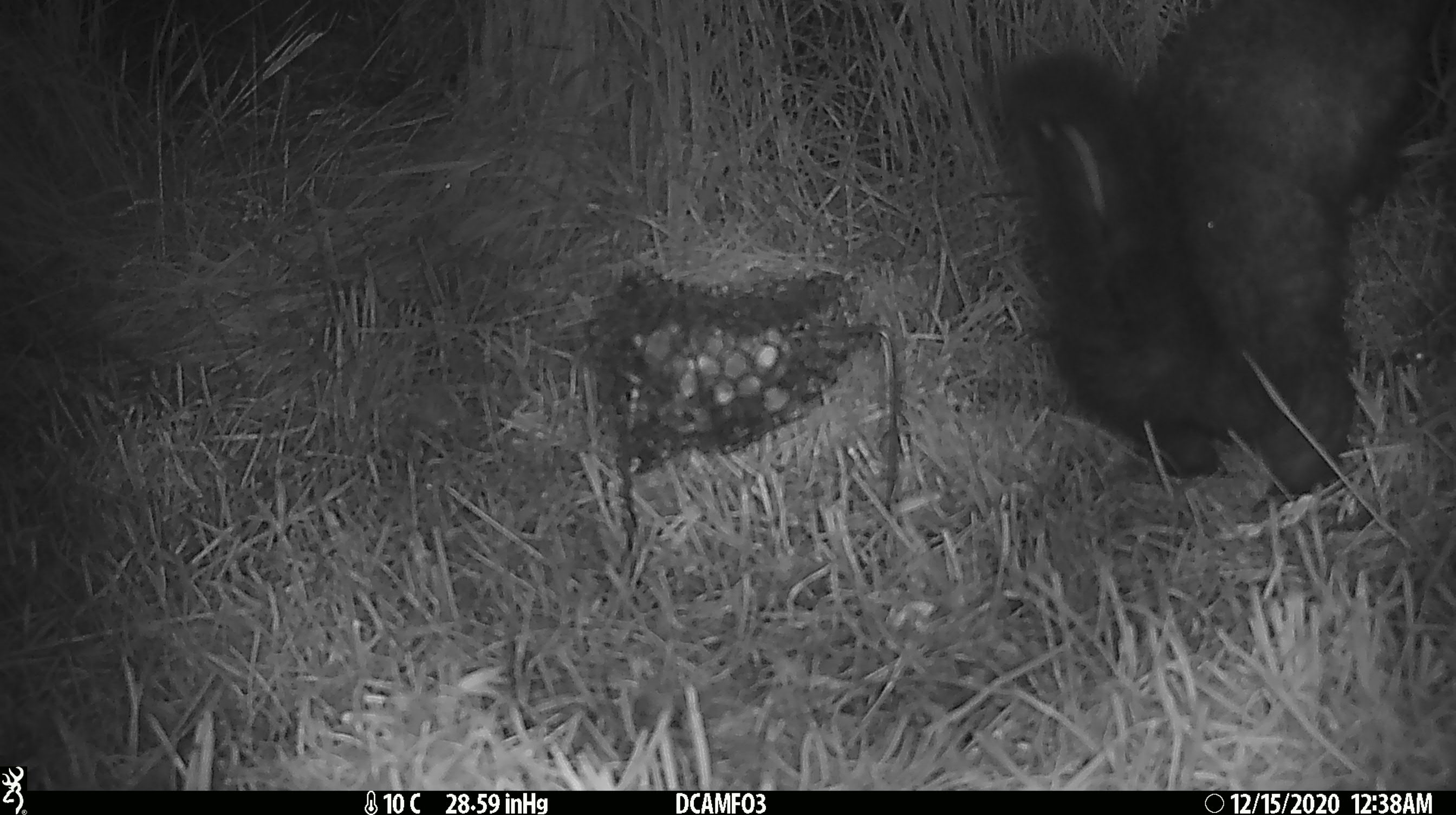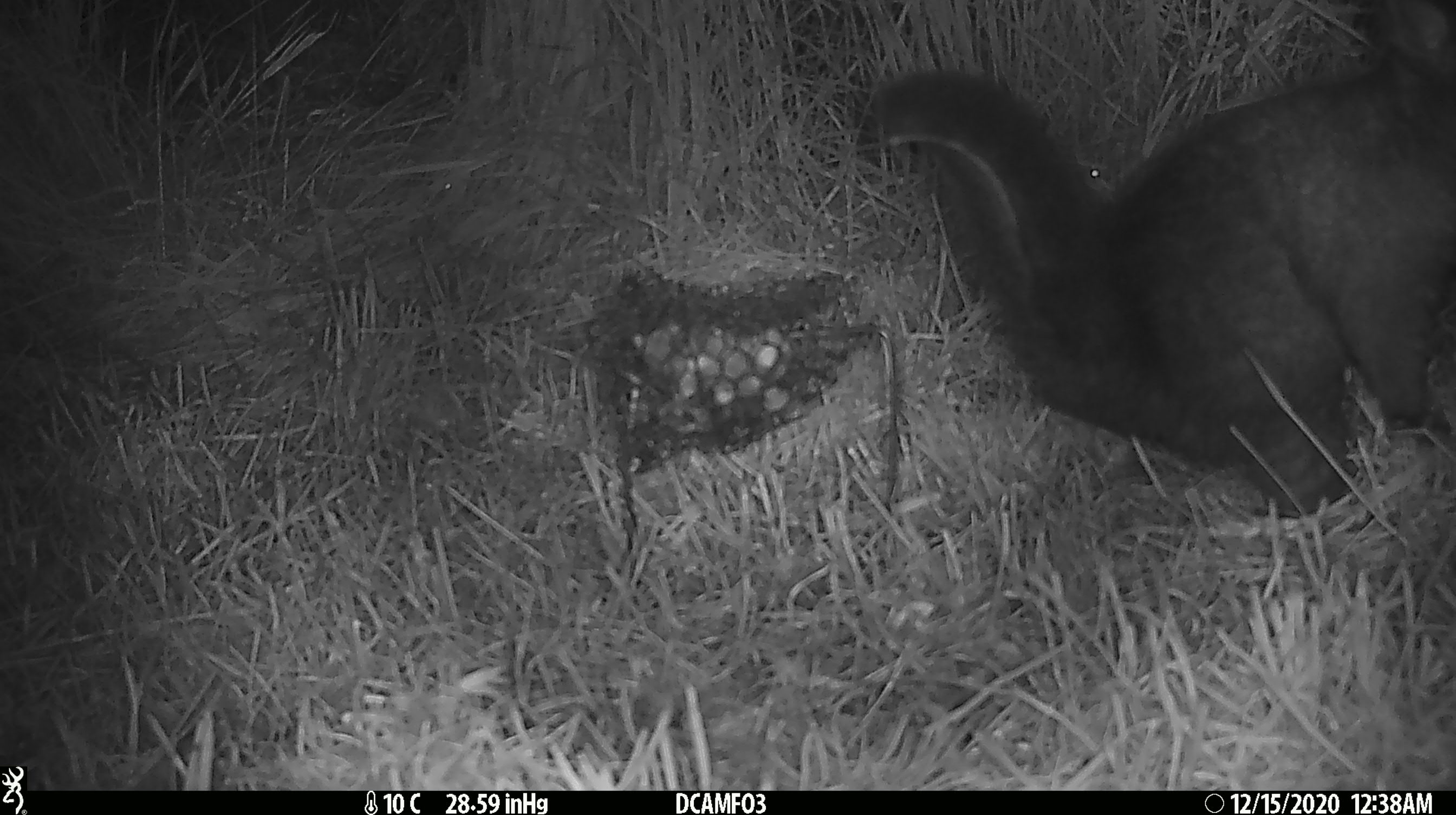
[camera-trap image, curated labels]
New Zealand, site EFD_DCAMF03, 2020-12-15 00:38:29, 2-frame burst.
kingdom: Animalia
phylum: Chordata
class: Mammalia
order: Diprotodontia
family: Phalangeridae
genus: Trichosurus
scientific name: Trichosurus vulpecula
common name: common brushtail possum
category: possum